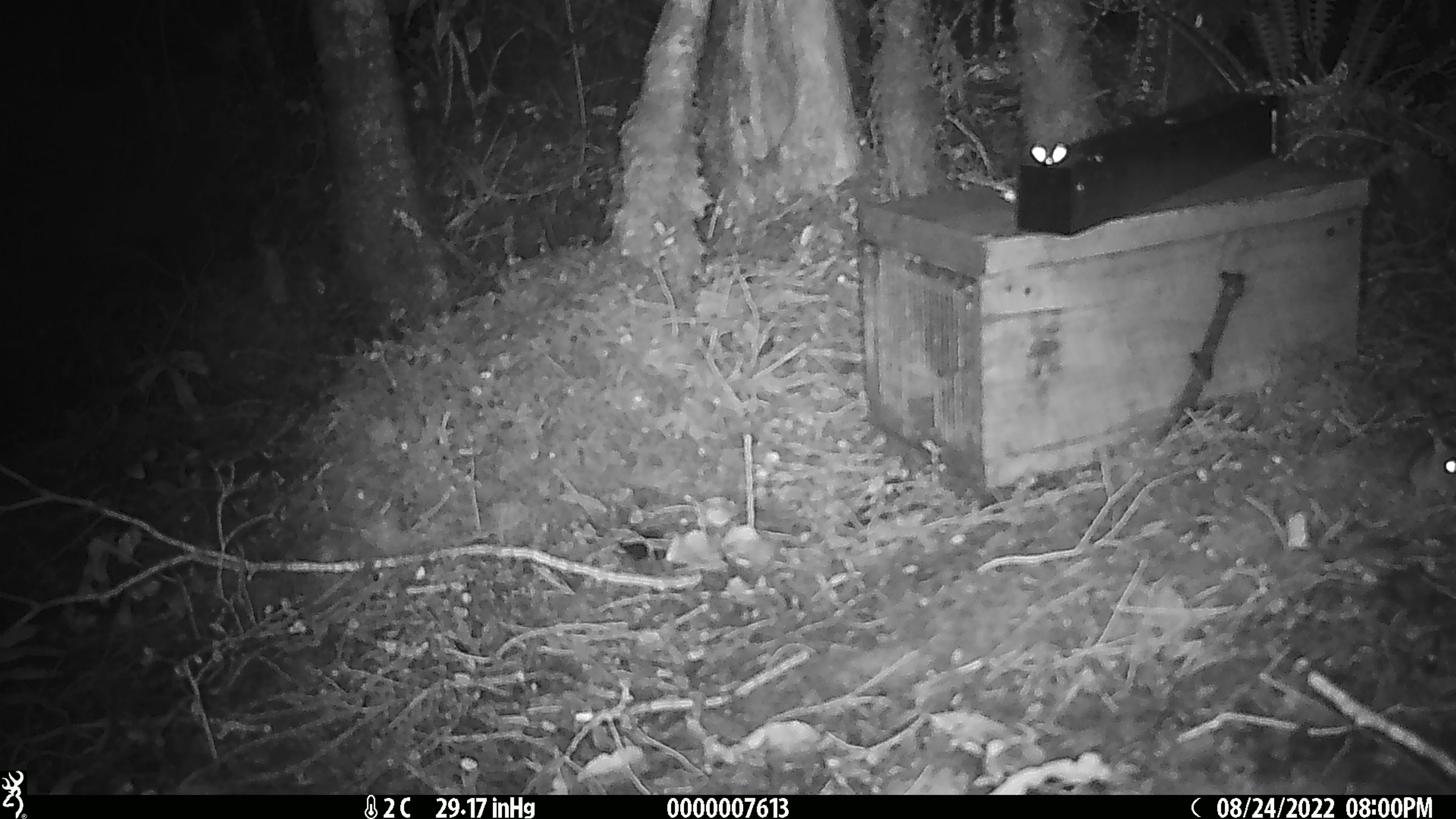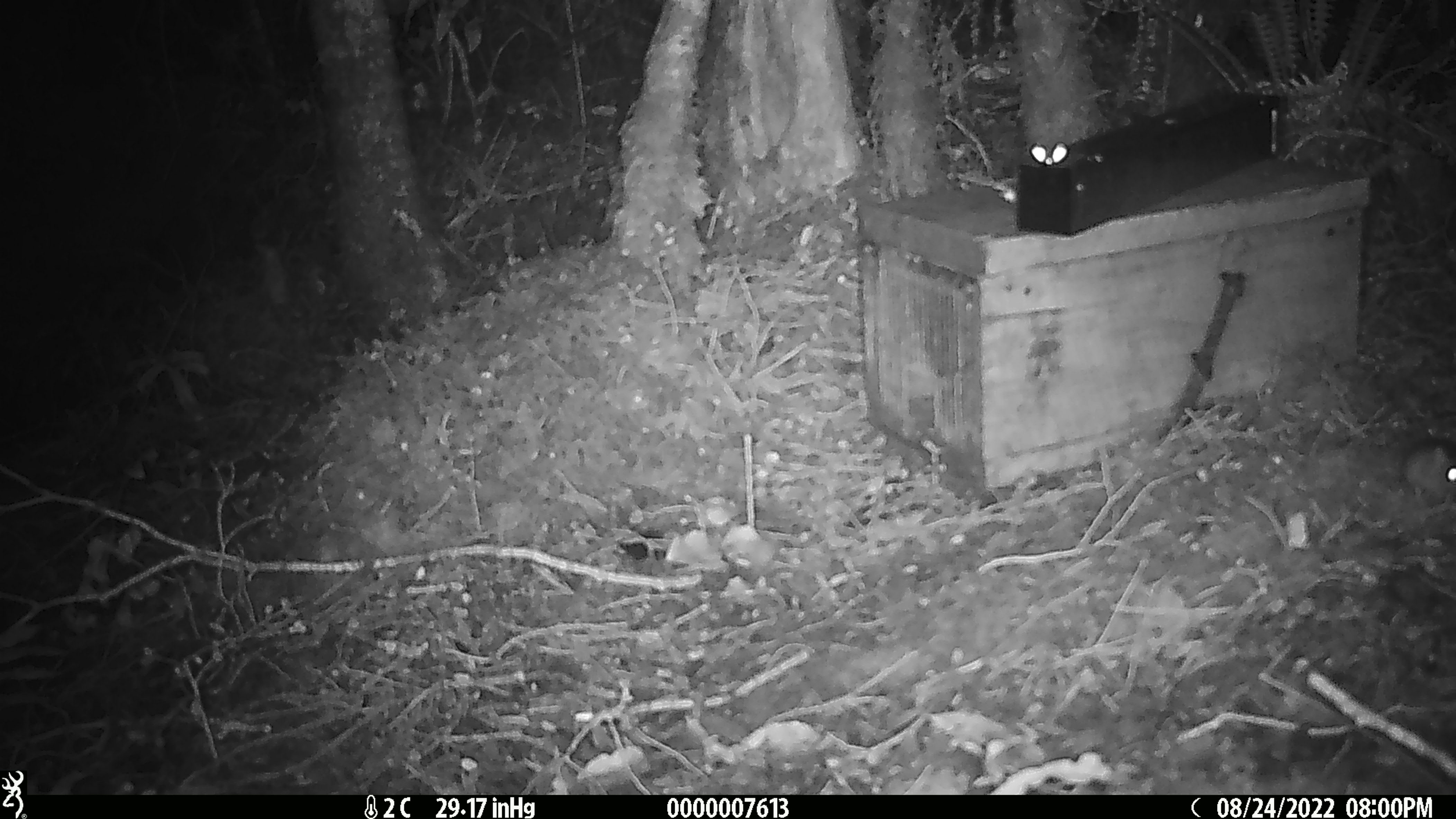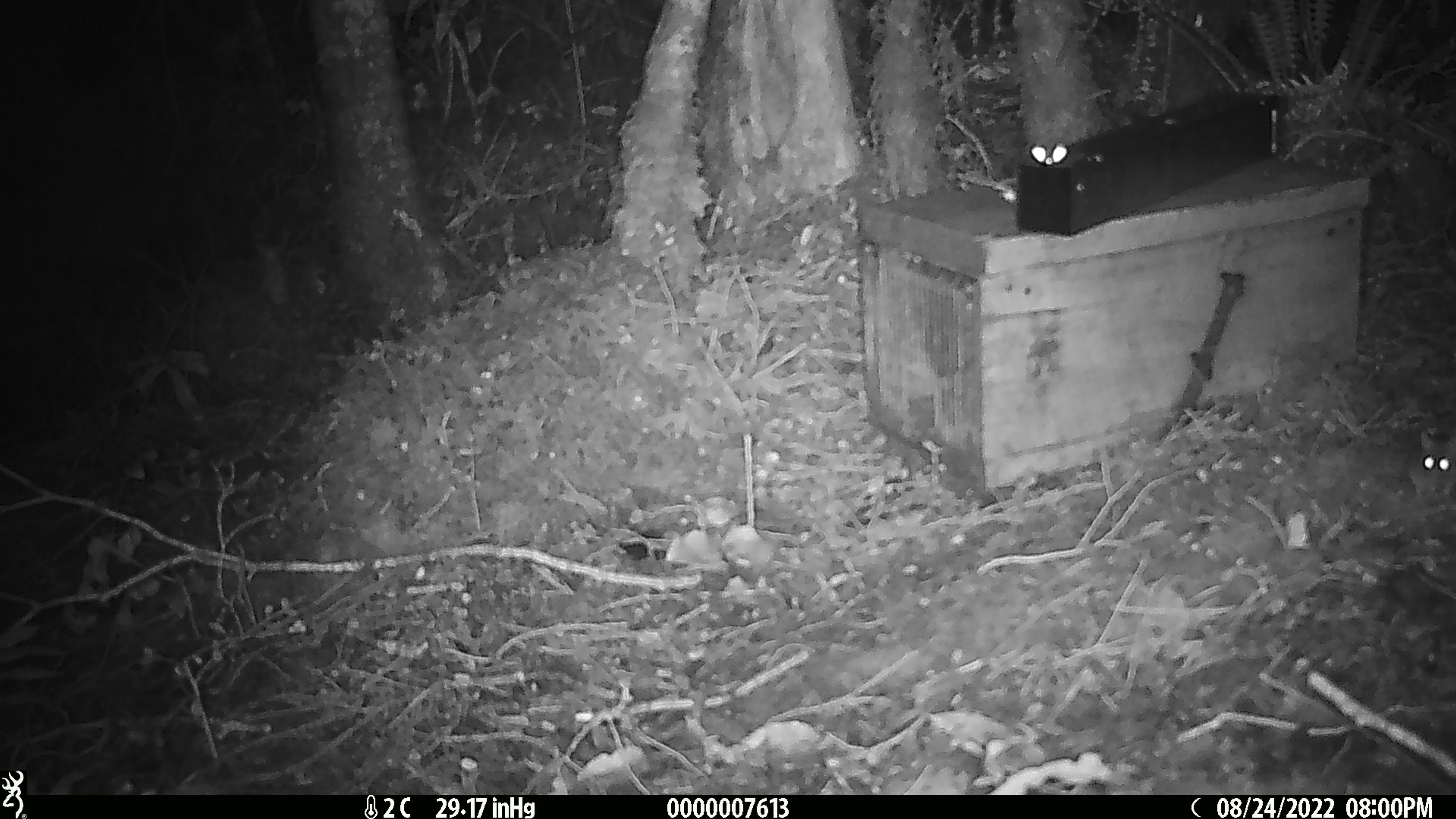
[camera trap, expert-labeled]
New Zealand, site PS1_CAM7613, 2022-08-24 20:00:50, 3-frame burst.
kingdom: Animalia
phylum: Chordata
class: Mammalia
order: Rodentia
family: Muridae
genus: Mus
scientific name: Mus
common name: mouse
Mouse (Mus).